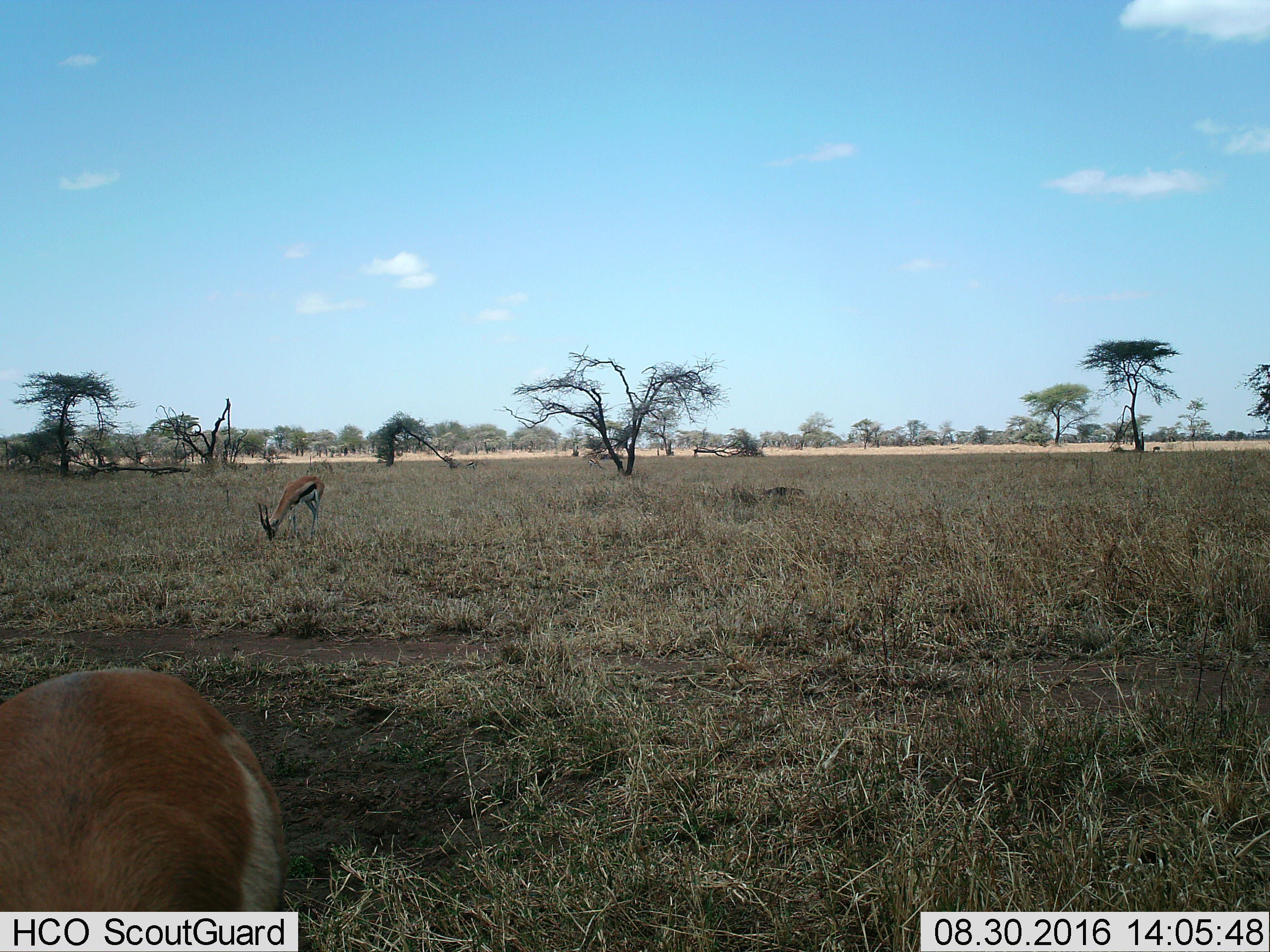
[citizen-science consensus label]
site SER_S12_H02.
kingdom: Animalia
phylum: Chordata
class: Mammalia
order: Artiodactyla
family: Bovidae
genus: Eudorcas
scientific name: Eudorcas thomsonii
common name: thomson's gazelle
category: gazellethomsons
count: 5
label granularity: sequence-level